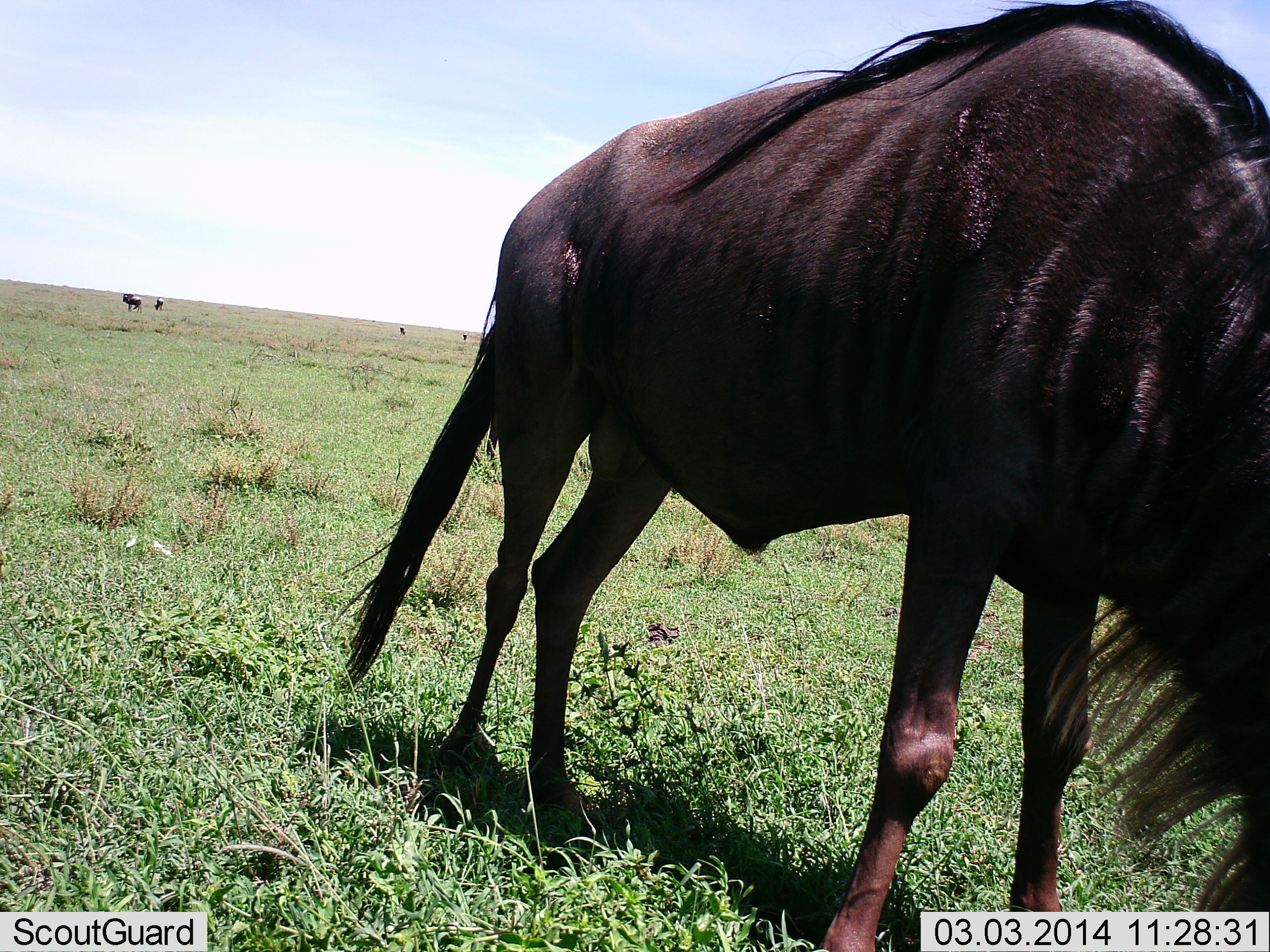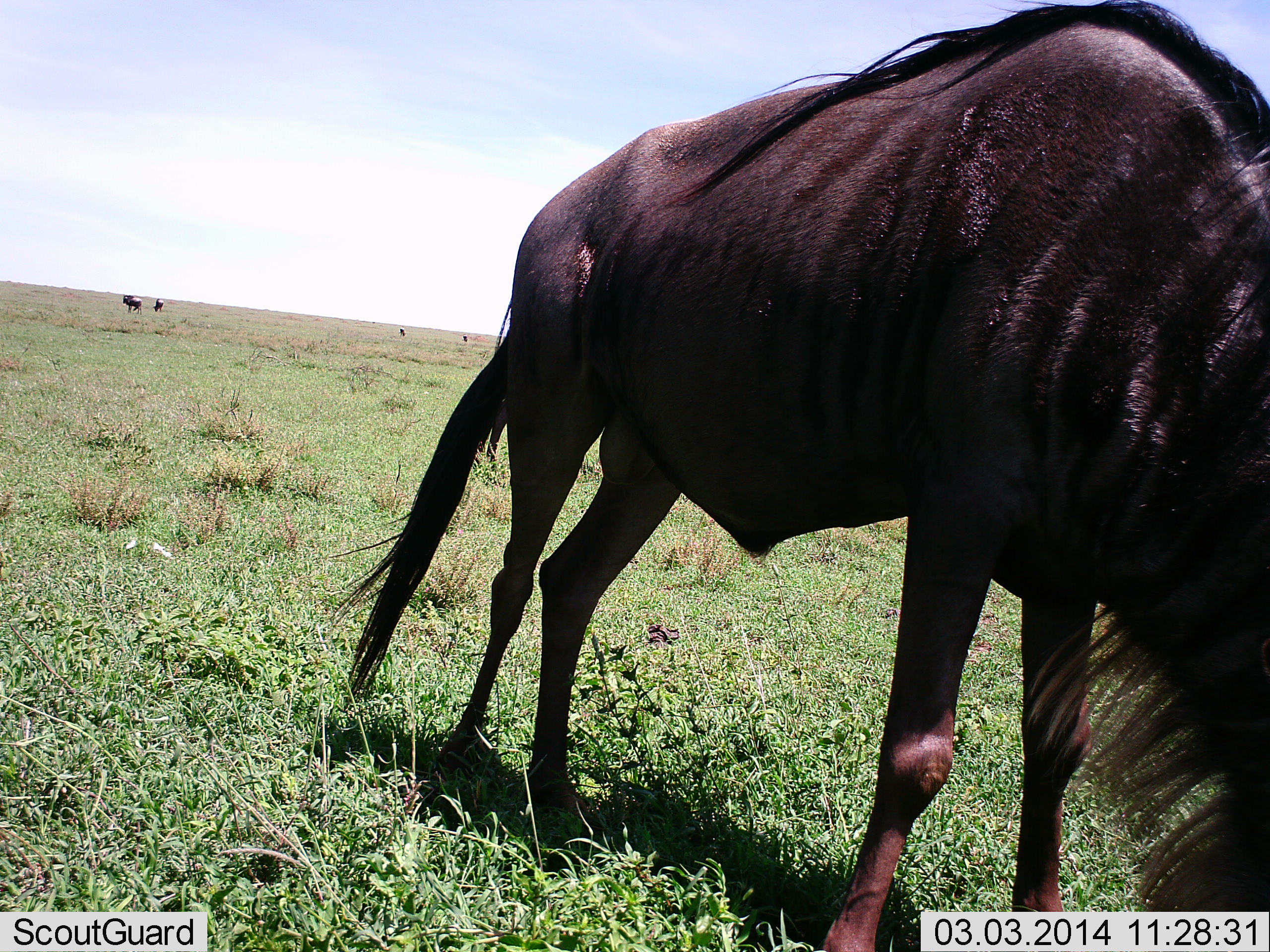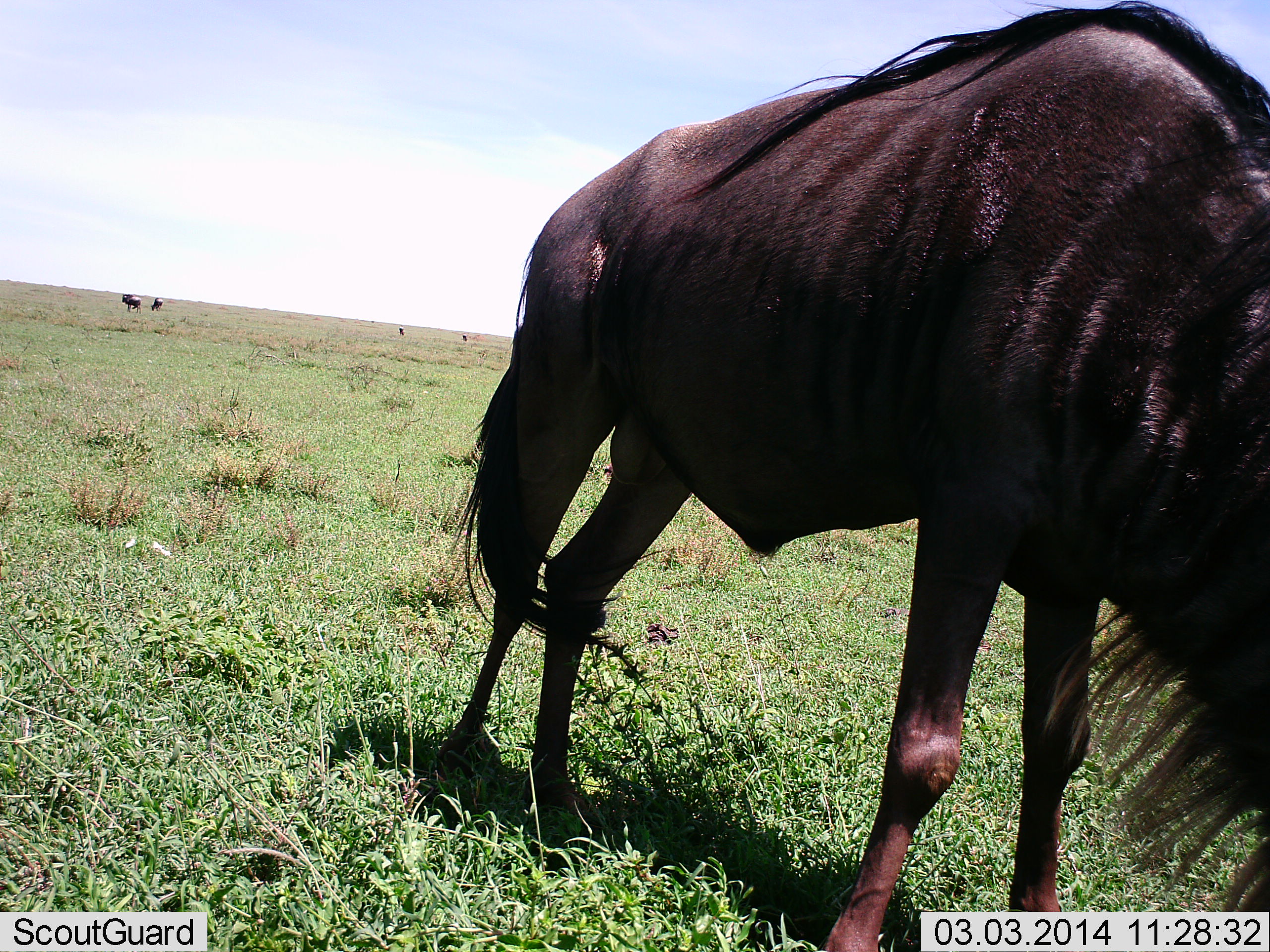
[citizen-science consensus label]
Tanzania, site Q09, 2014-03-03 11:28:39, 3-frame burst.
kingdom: Animalia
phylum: Chordata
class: Mammalia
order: Artiodactyla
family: Bovidae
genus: Connochaetes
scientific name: Connochaetes taurinus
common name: blue wildebeest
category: wildebeest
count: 3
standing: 60%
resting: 0%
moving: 0%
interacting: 0%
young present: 10%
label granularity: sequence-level